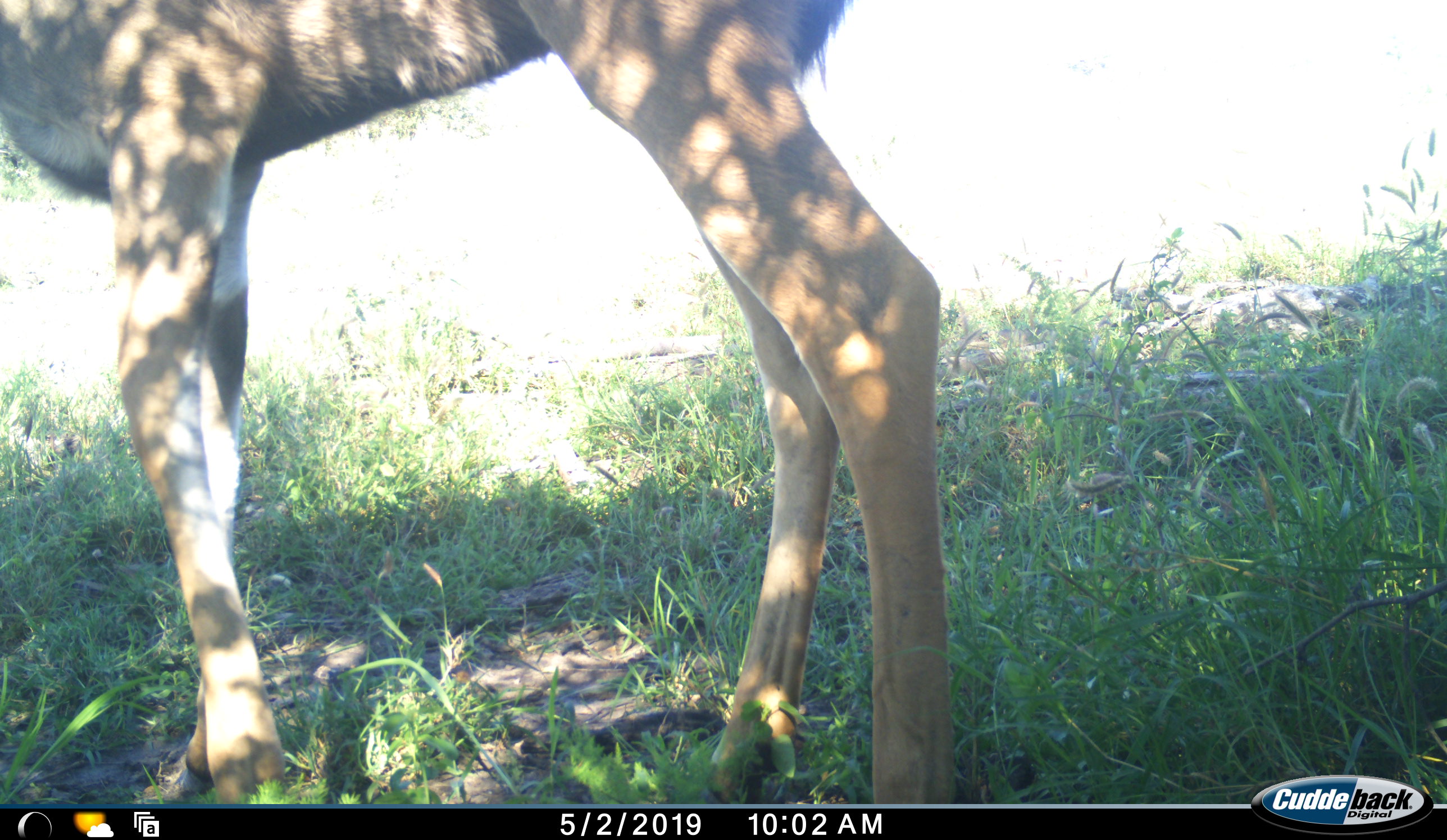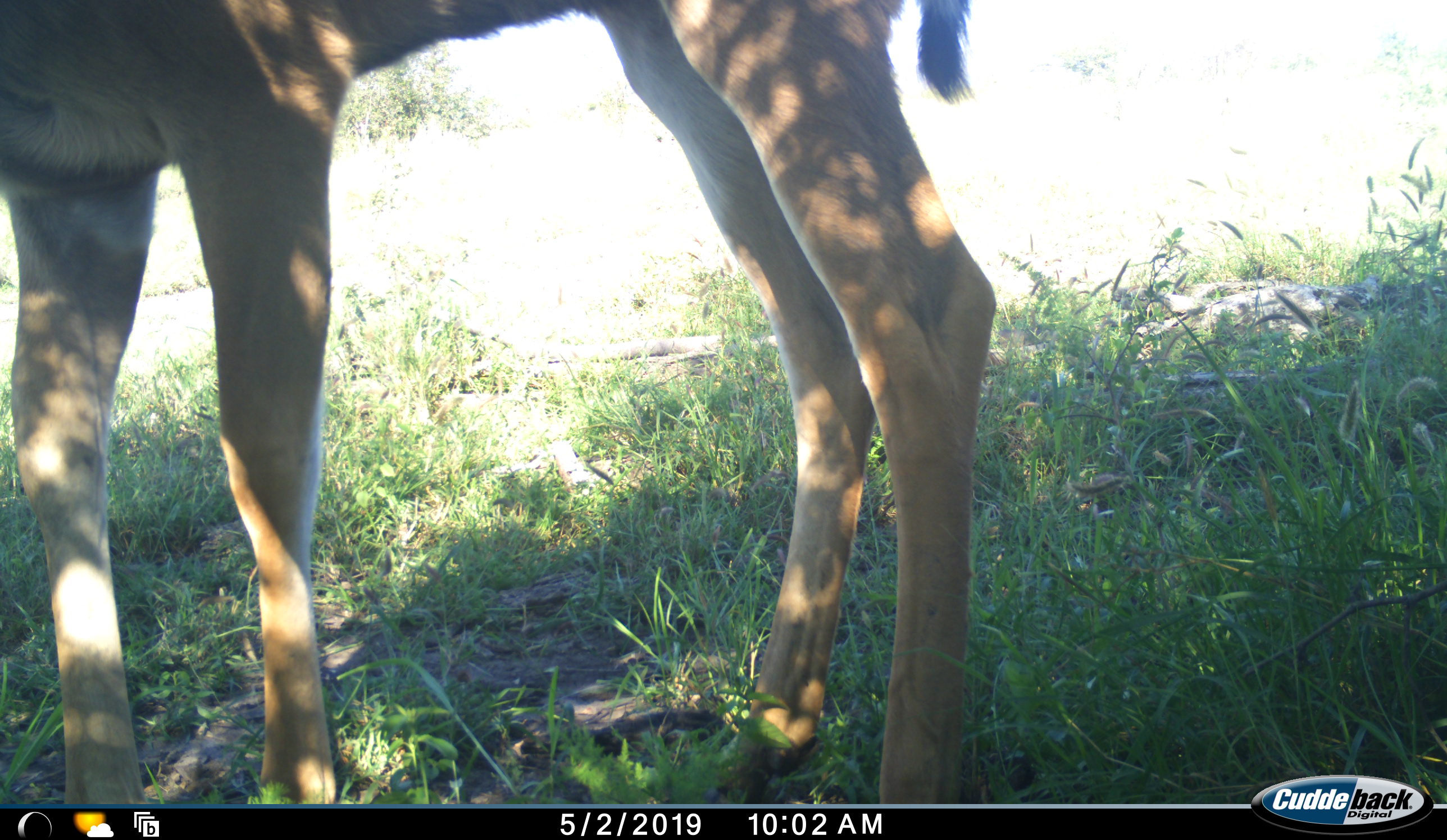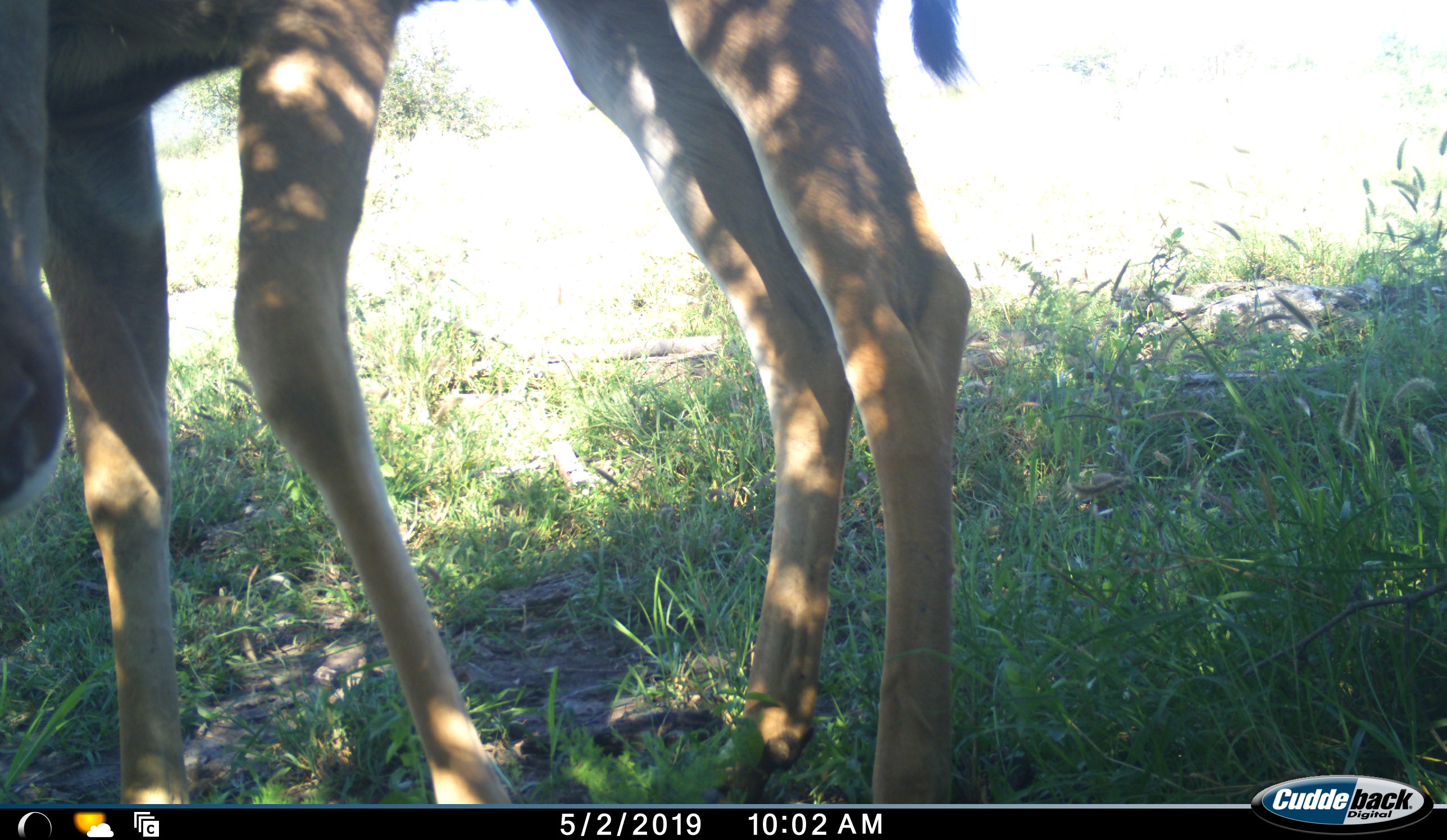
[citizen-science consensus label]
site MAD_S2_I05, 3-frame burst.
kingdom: Animalia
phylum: Chordata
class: Mammalia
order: Artiodactyla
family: Bovidae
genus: Aepyceros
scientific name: Aepyceros melampus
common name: impala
Impala (Aepyceros melampus), count 1. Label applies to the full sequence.